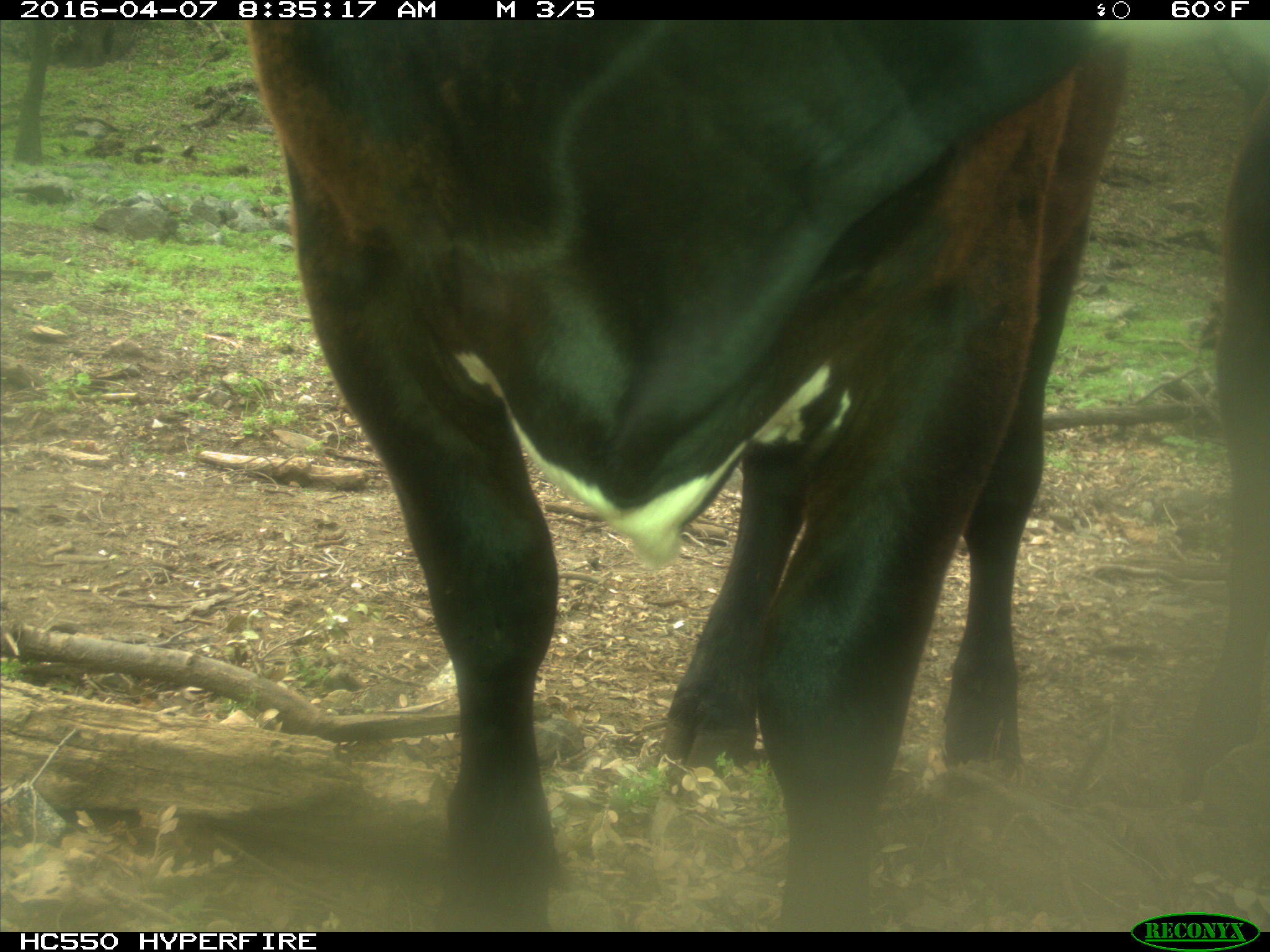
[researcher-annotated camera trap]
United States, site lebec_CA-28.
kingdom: Animalia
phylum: Chordata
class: Mammalia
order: Artiodactyla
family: Bovidae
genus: Bos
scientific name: Bos taurus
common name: domestic cow